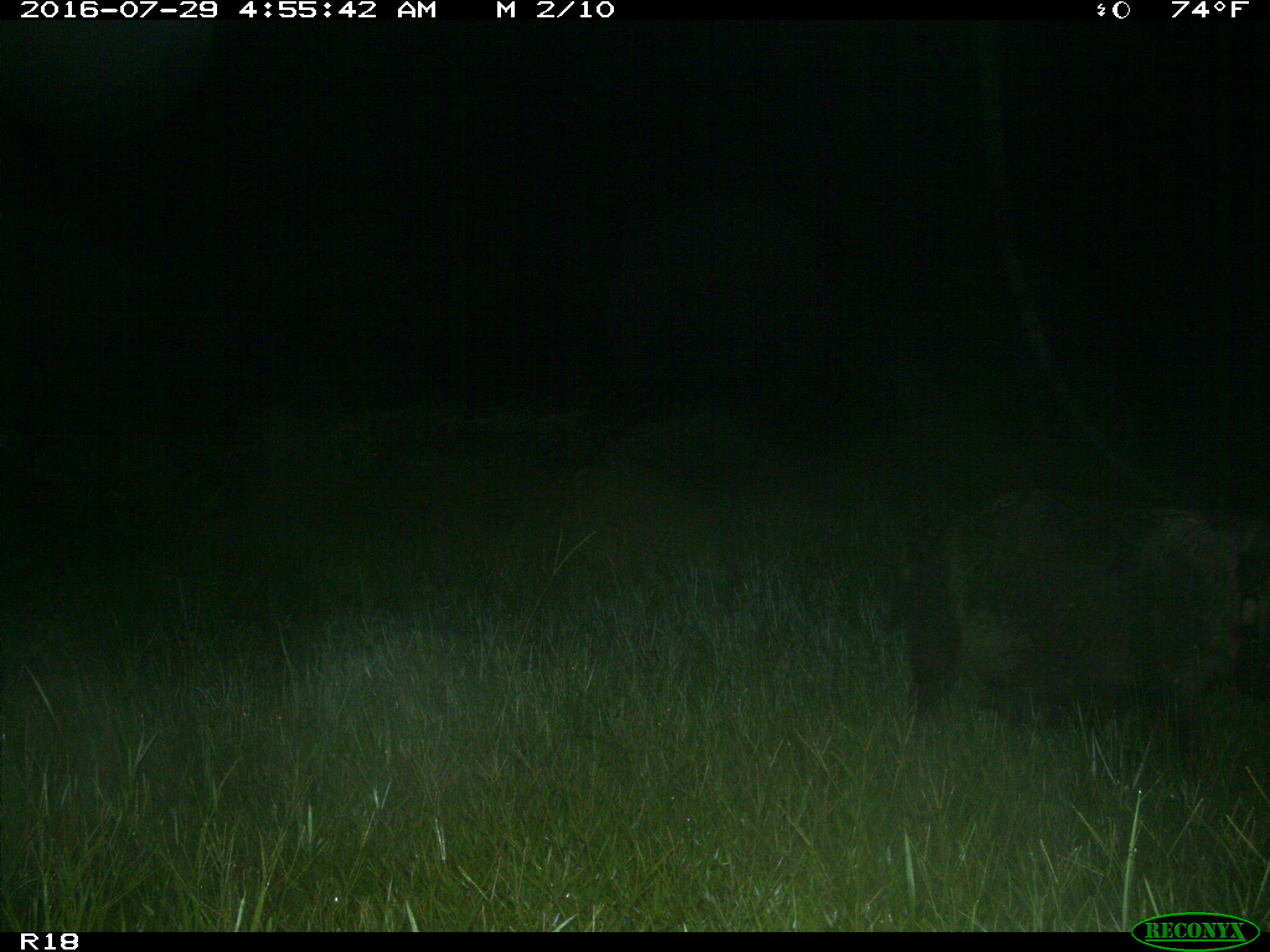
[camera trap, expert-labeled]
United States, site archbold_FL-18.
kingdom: Animalia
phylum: Chordata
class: Mammalia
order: Artiodactyla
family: Suidae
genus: Sus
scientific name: Sus scrofa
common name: wild boar